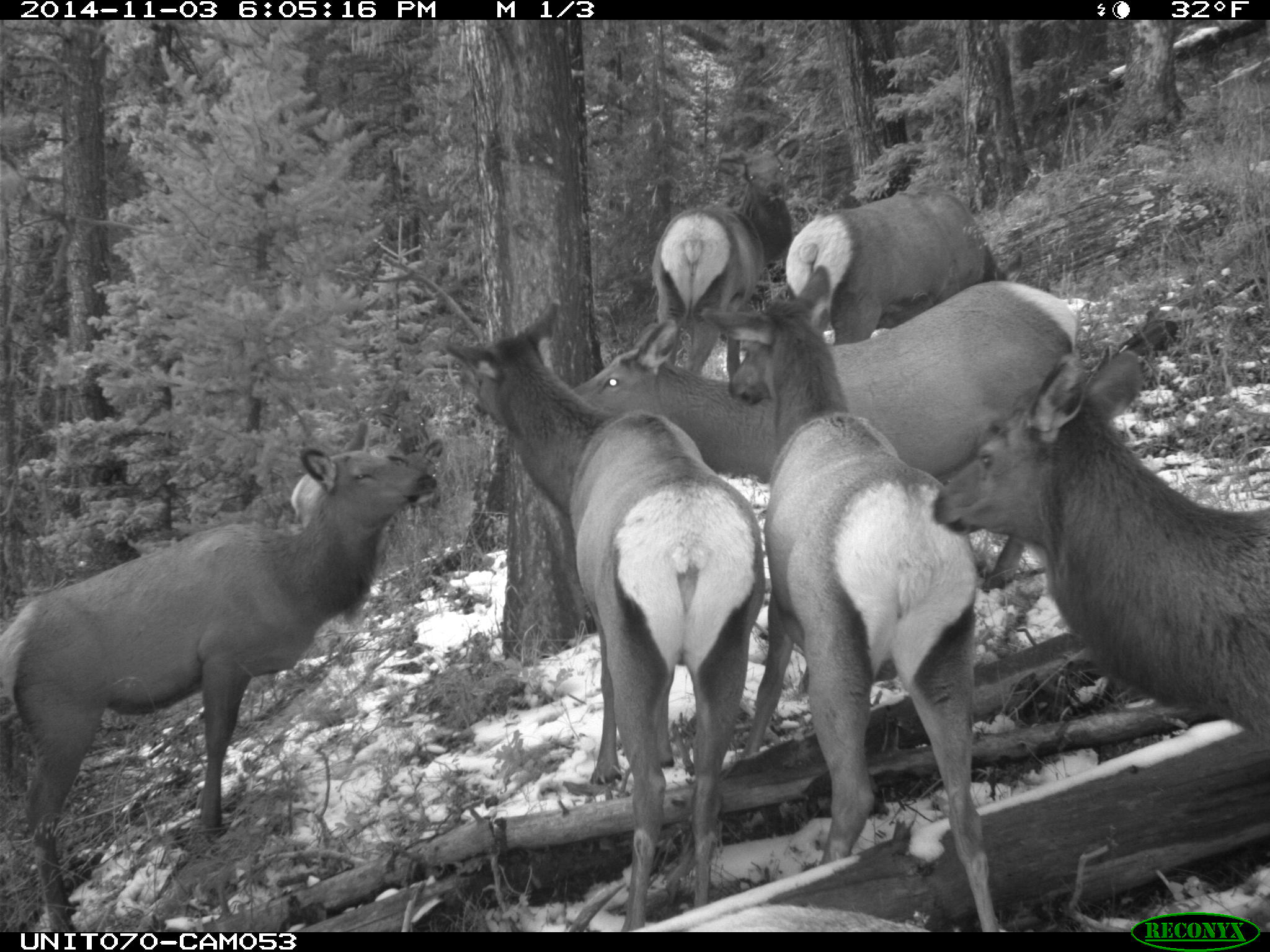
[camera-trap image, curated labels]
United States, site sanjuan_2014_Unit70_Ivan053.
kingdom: Animalia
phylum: Chordata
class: Mammalia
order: Artiodactyla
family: Cervidae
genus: Cervus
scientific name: Cervus elaphus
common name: red deer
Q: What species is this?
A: Cervus elaphus (red deer).